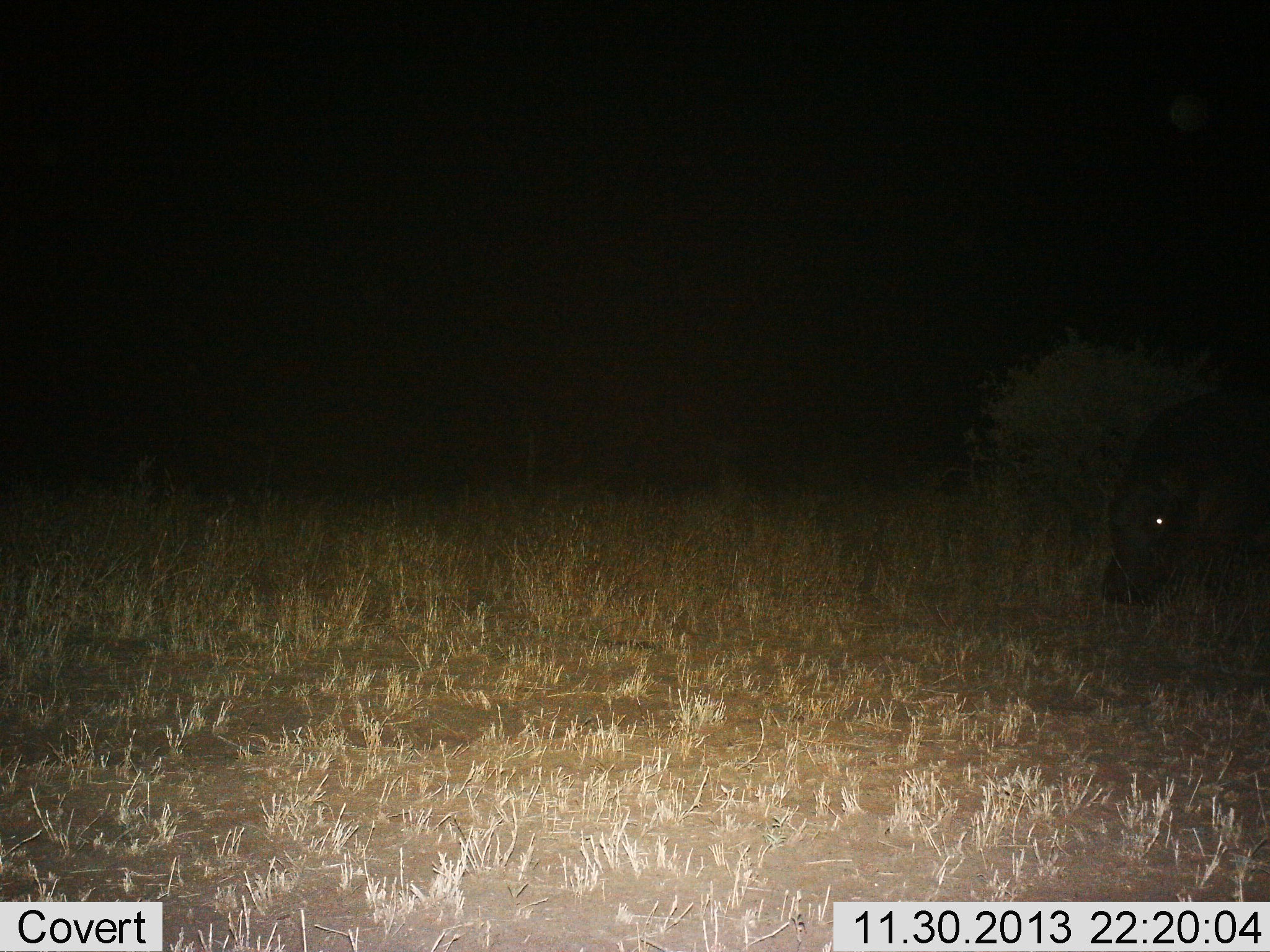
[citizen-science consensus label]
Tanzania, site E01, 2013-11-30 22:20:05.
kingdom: Animalia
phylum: Chordata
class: Mammalia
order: Artiodactyla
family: Hippopotamidae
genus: Hippopotamus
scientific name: Hippopotamus amphibius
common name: hippopotamus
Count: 1.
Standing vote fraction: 30%.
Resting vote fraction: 0%.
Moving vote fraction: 20%.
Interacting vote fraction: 0%.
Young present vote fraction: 0%.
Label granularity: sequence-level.